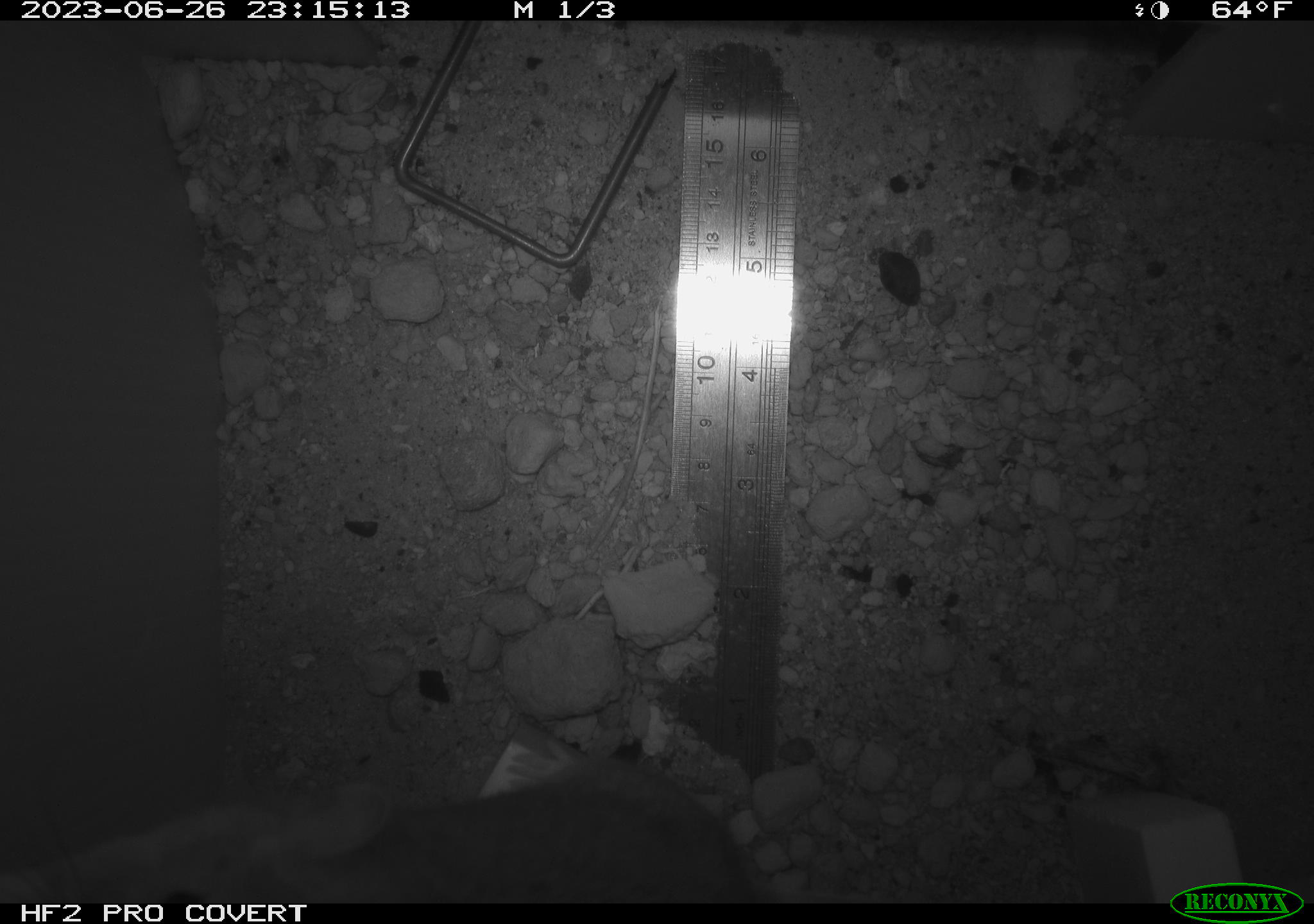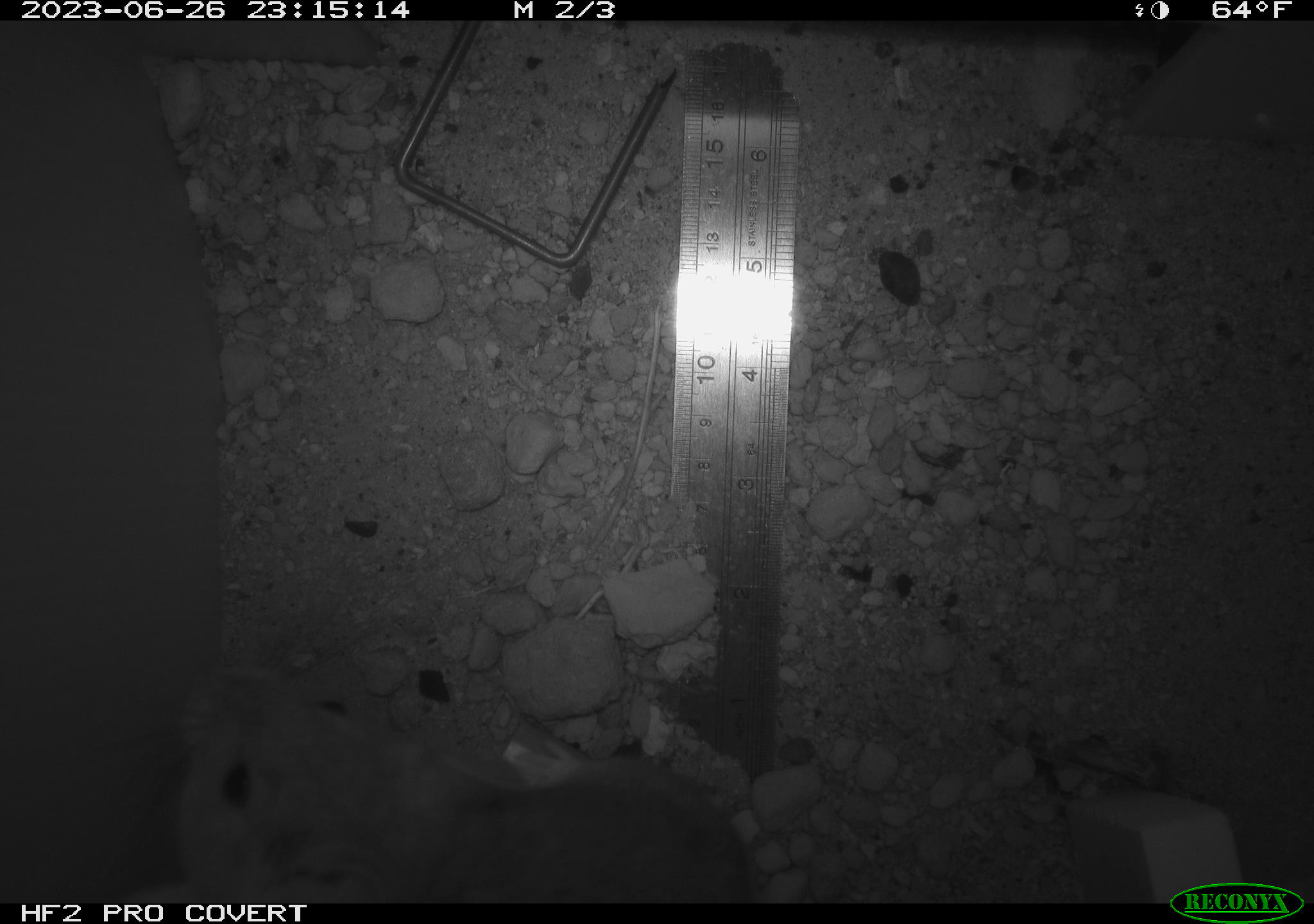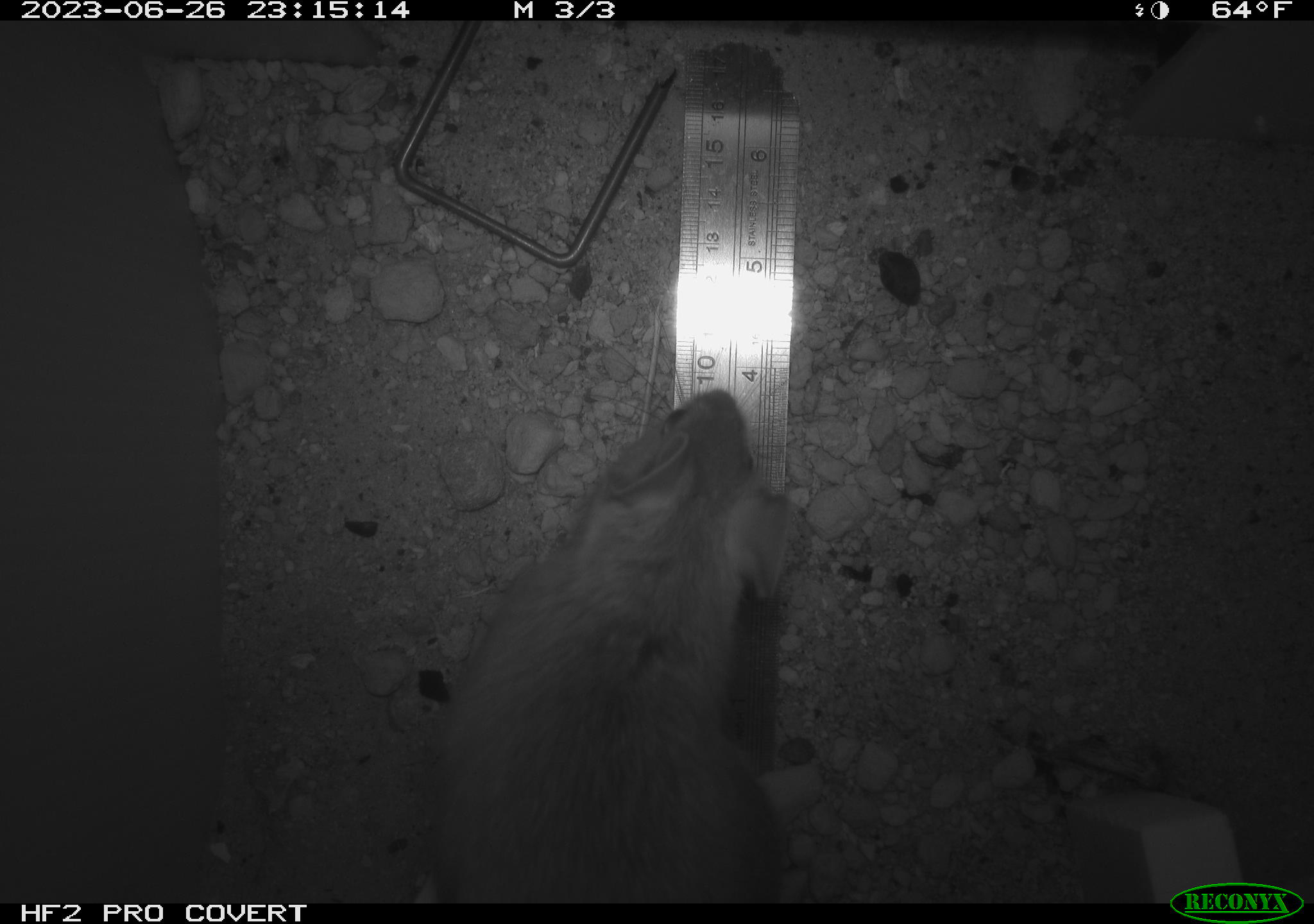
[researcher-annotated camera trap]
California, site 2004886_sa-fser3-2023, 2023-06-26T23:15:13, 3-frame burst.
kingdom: Animalia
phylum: Chordata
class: Mammalia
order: Rodentia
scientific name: Rodentia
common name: mouse species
Mouse species (Rodentia).